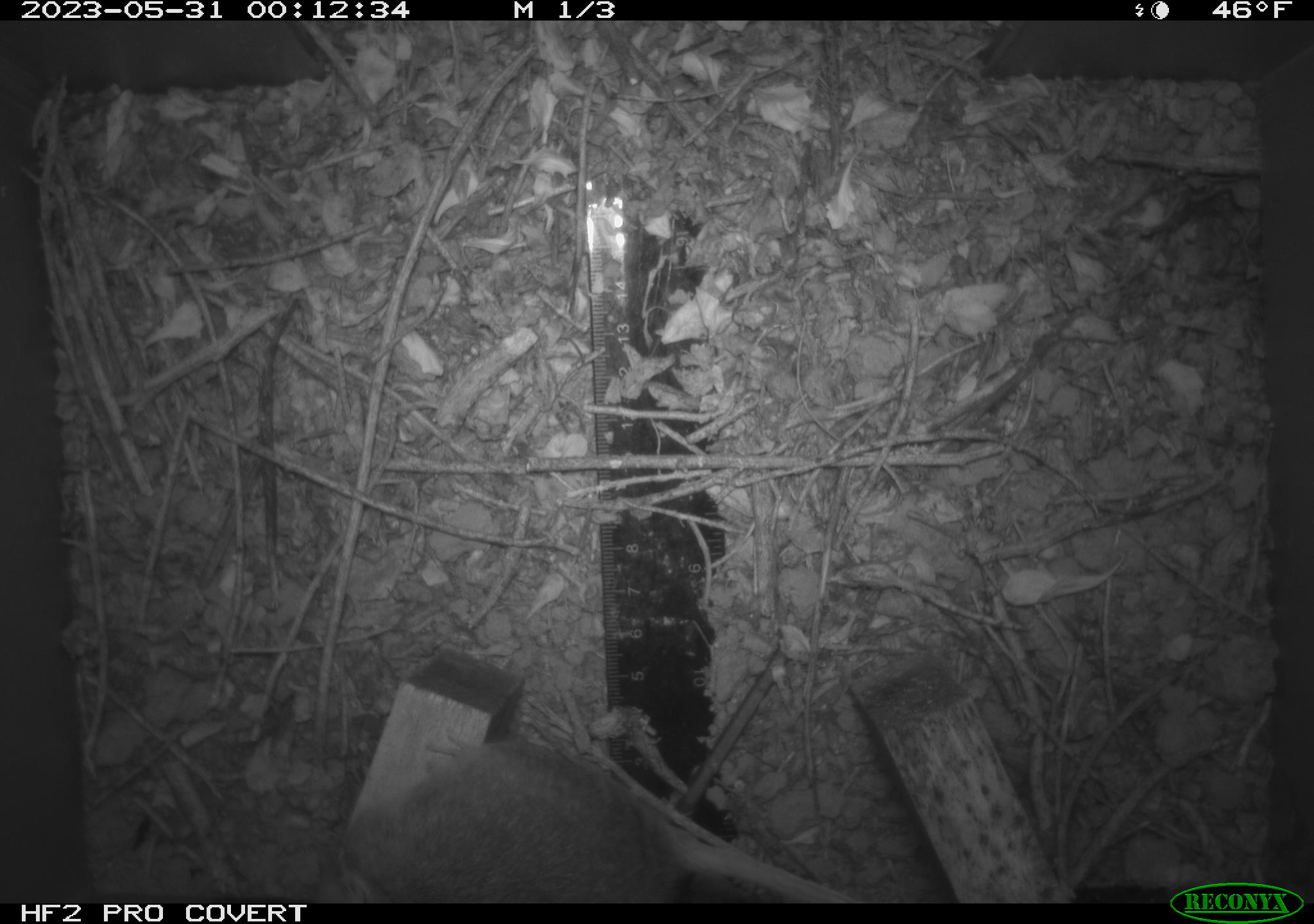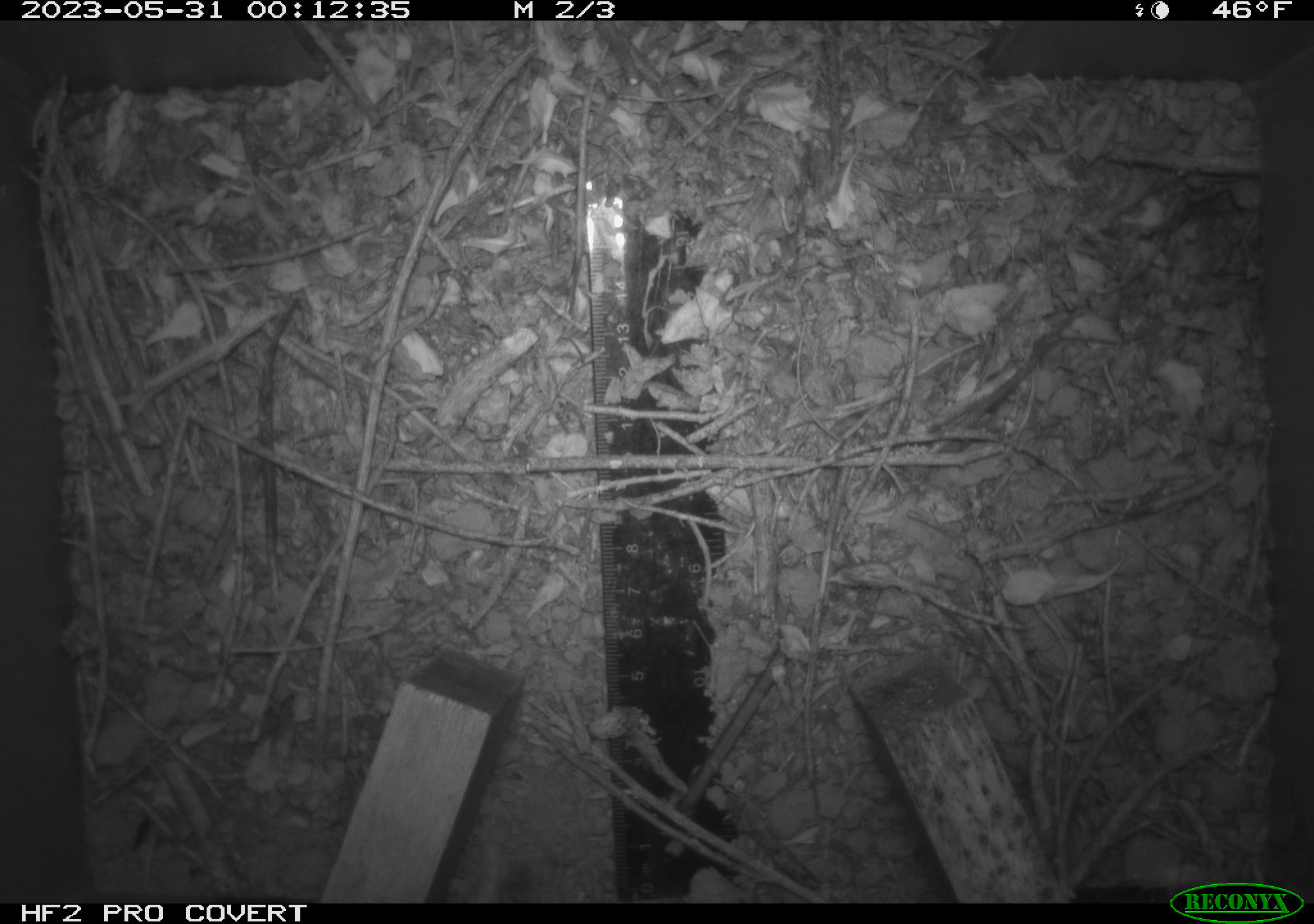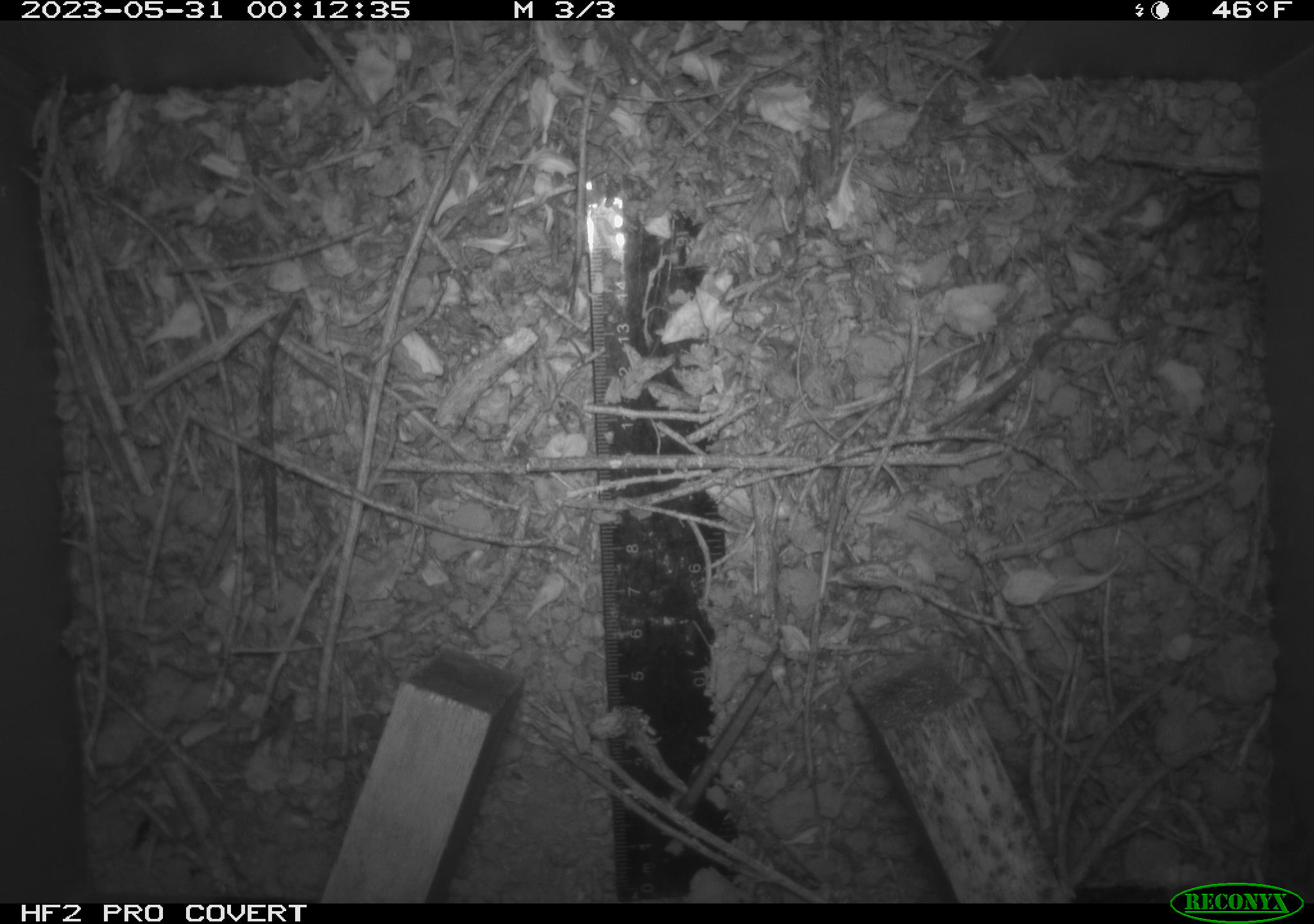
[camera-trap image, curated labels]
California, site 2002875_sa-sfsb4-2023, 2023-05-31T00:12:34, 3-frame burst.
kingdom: Animalia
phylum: Chordata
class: Mammalia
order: Rodentia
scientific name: Rodentia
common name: mouse species